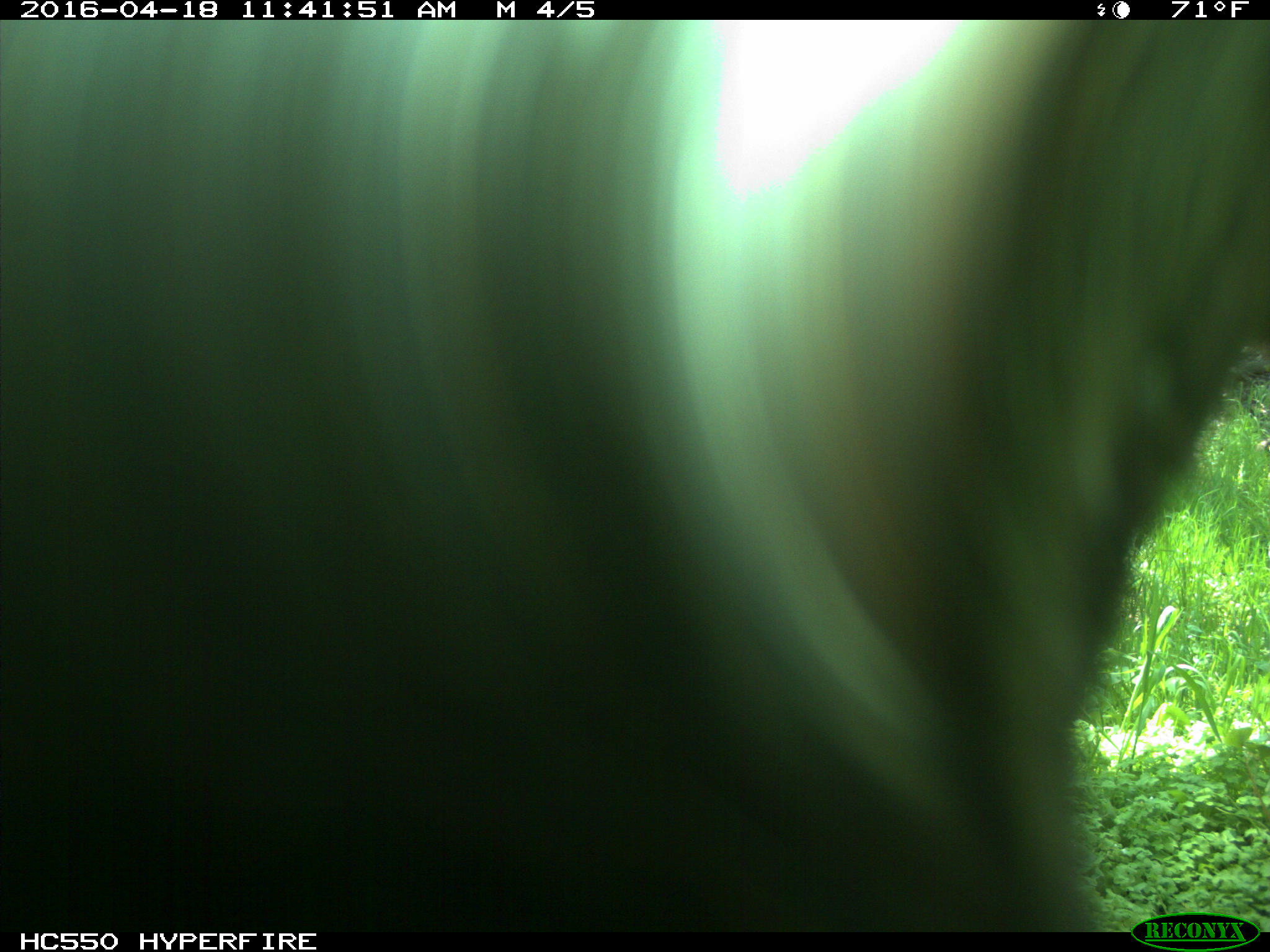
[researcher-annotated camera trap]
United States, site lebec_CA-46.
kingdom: Animalia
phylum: Chordata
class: Mammalia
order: Artiodactyla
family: Bovidae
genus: Bos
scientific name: Bos taurus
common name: domestic cow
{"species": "Bos taurus (domestic cow)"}